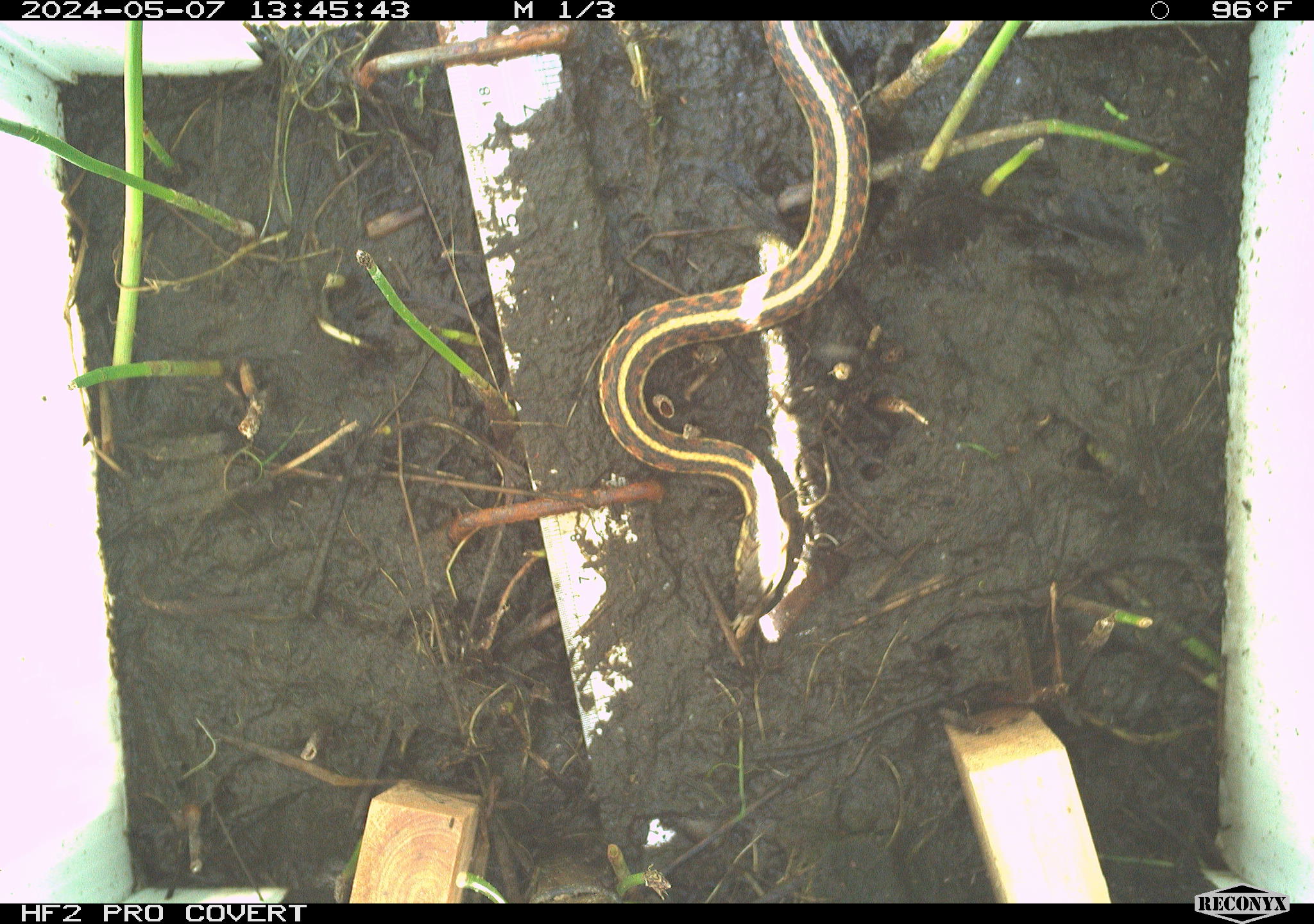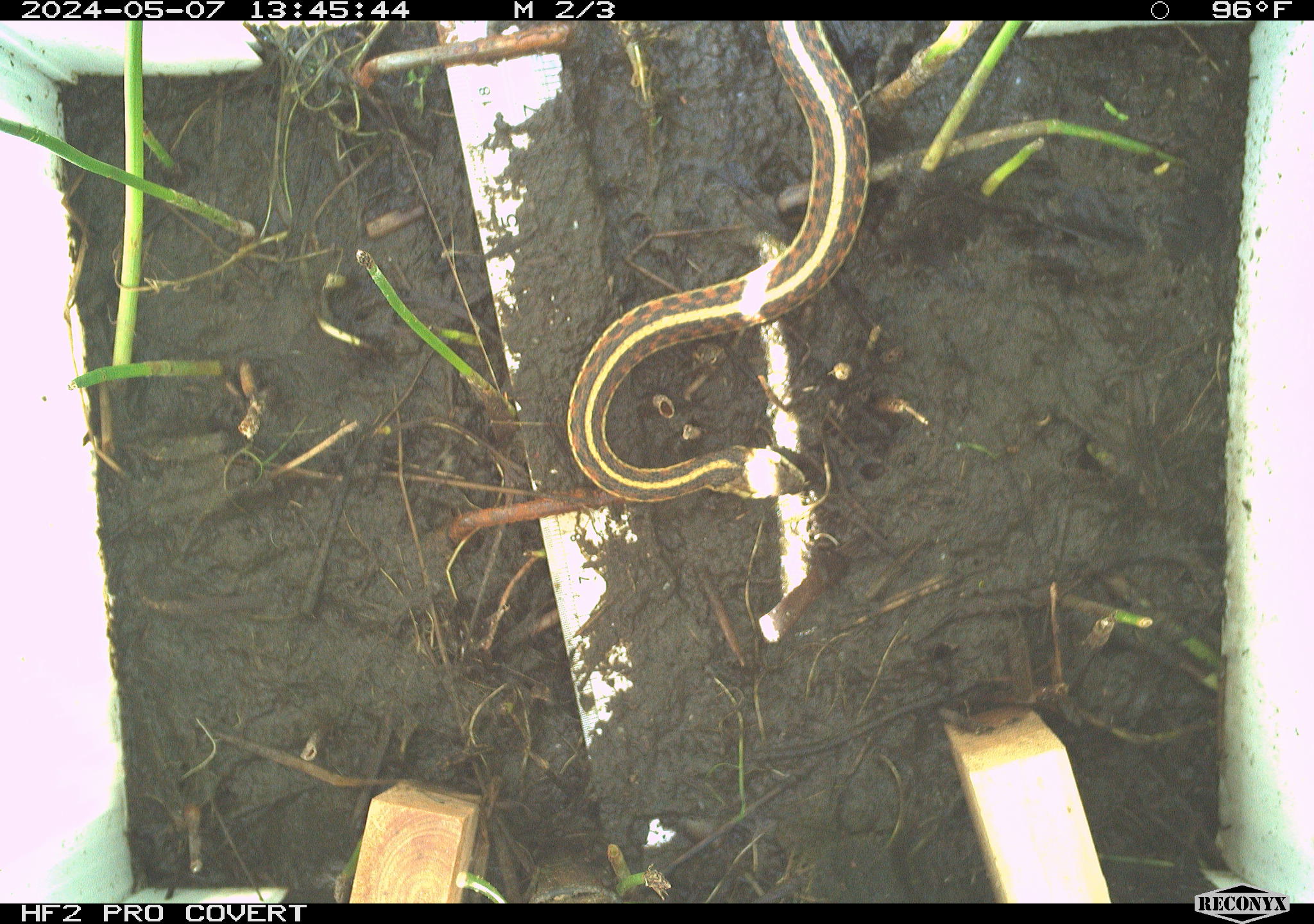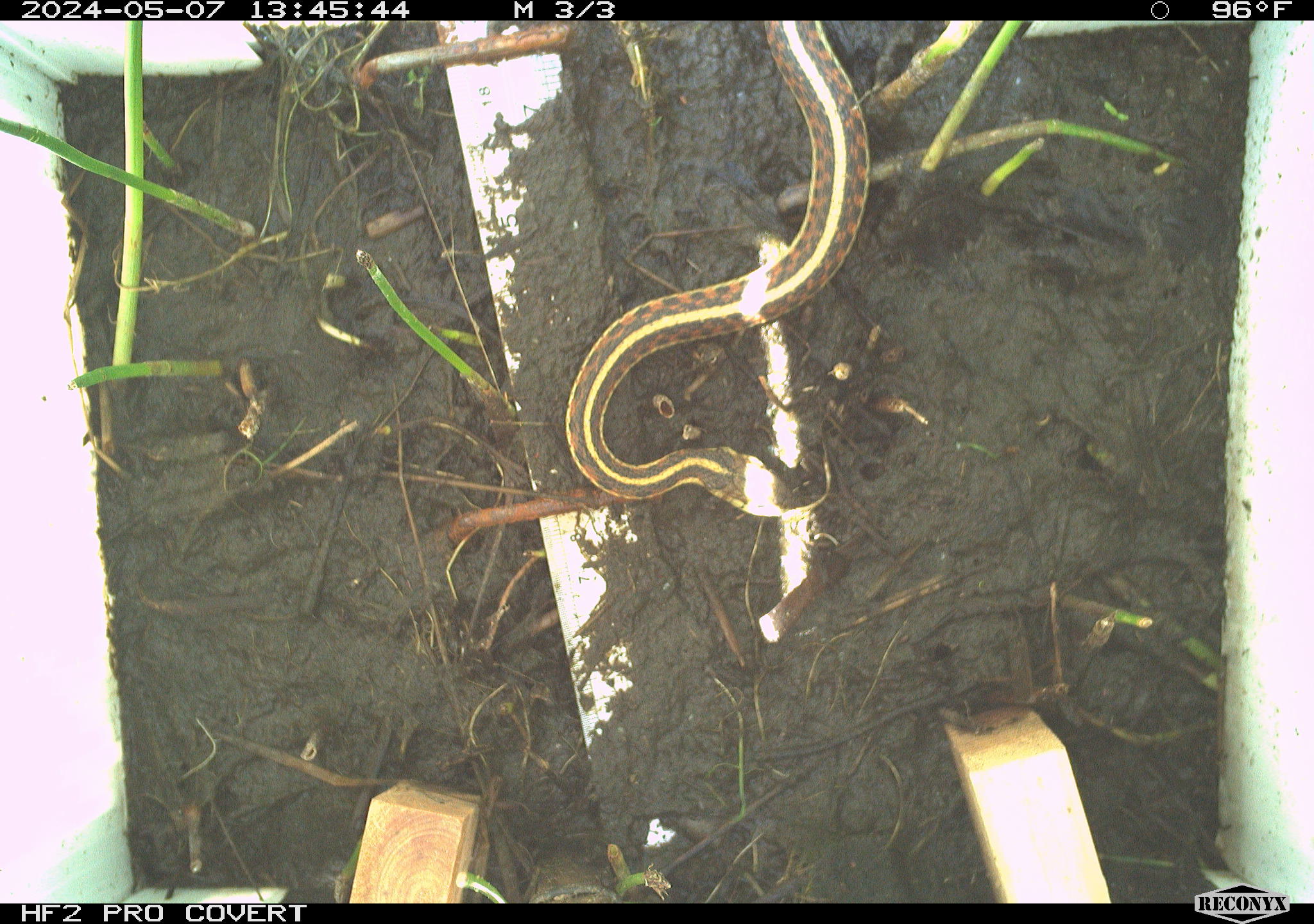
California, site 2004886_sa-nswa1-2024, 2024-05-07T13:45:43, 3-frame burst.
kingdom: Animalia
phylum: Chordata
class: Reptilia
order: Squamata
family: Colubridae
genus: Thamnophis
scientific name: Thamnophis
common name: american gartersnakes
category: thamnophis species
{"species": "thamnophis species (american gartersnakes) (Thamnophis)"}